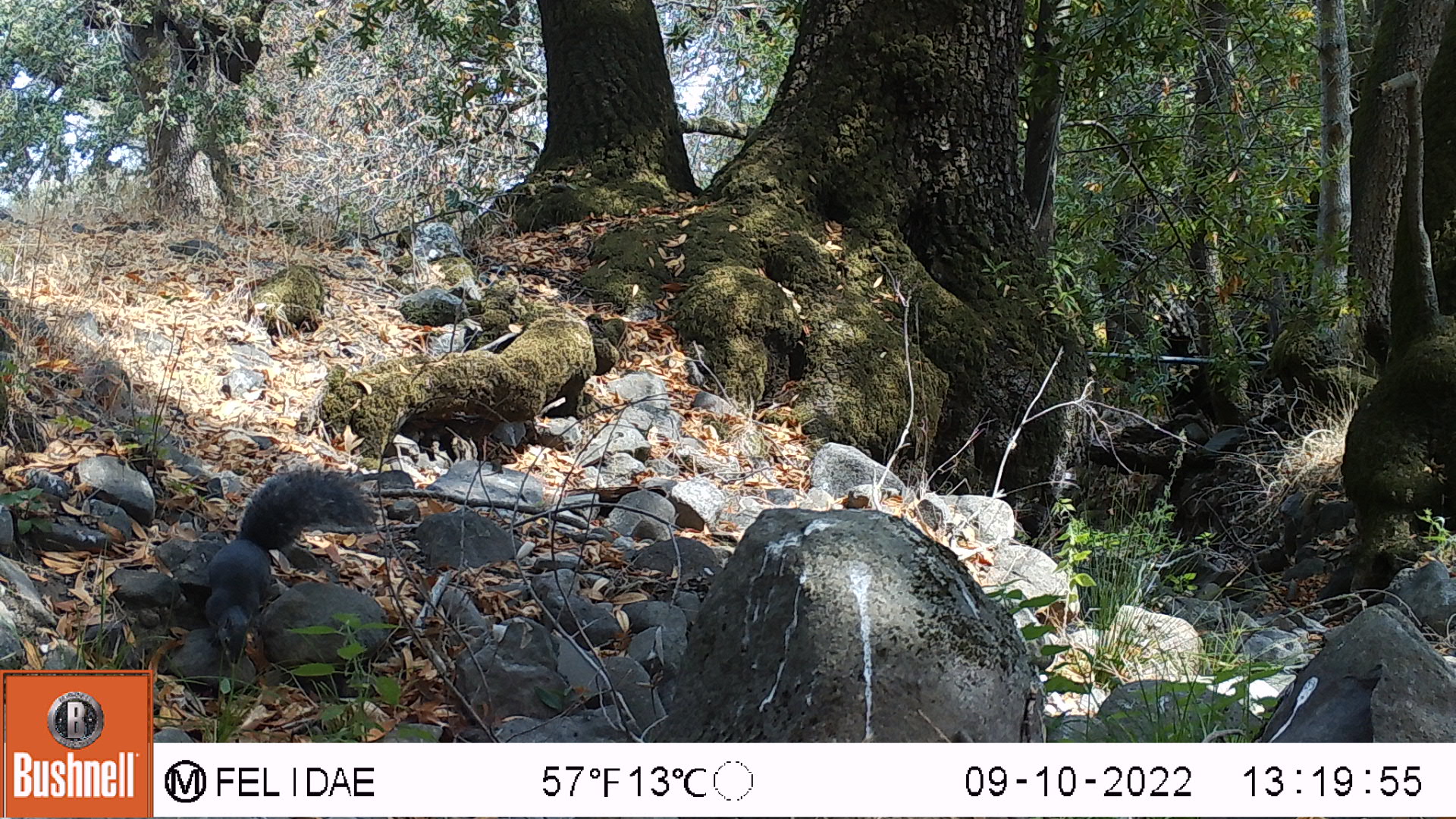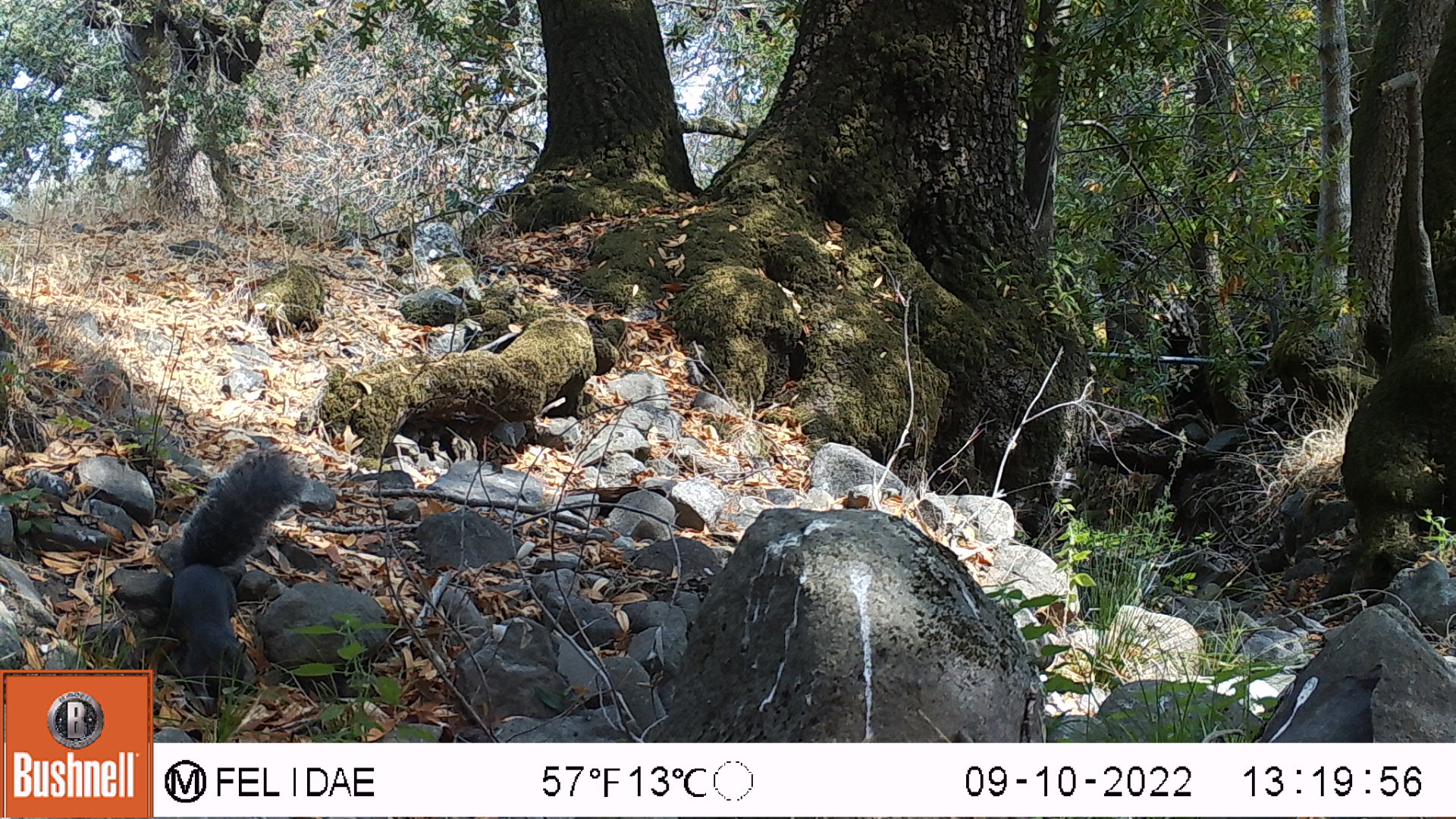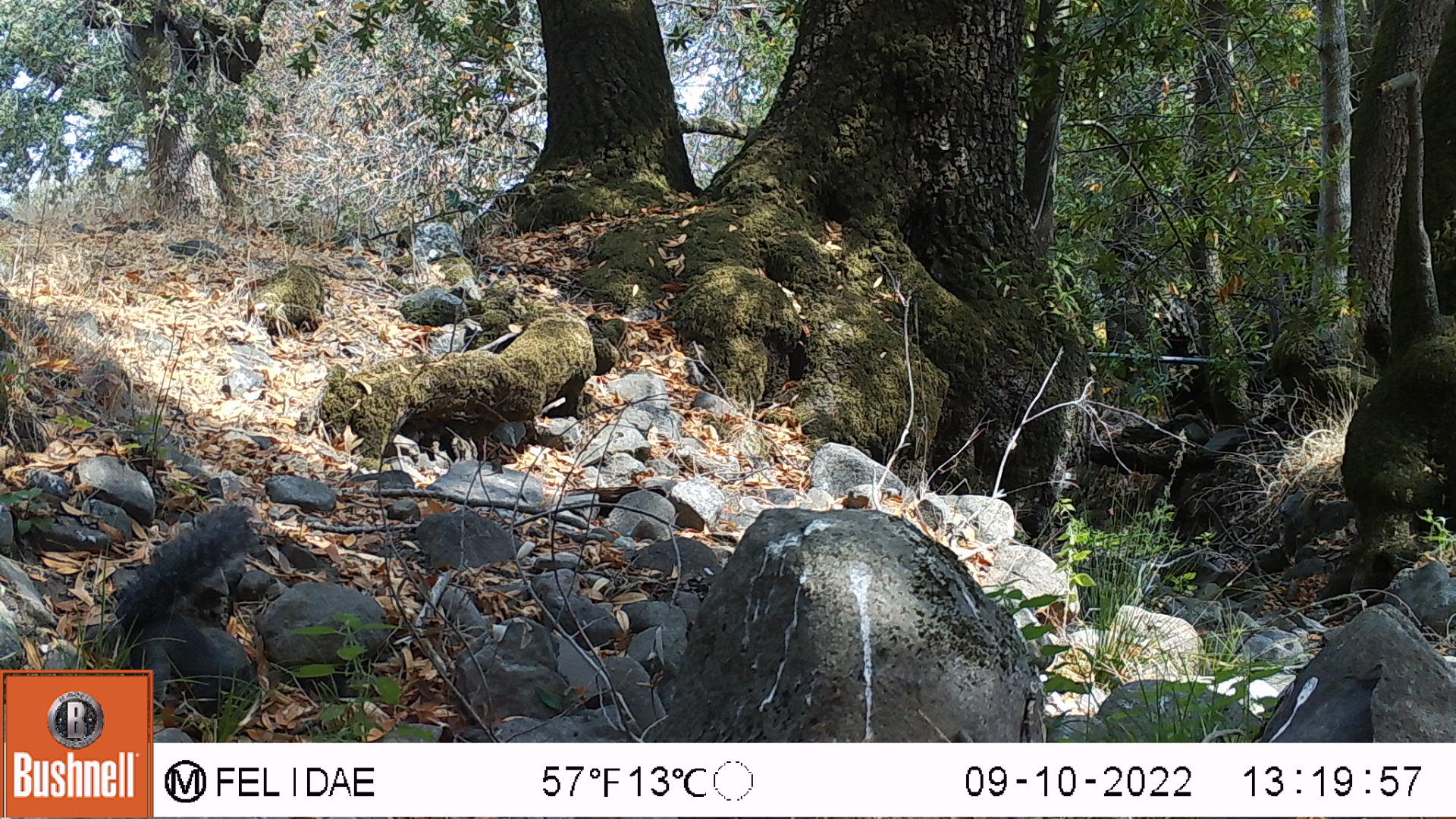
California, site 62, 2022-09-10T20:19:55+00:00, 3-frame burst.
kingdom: Animalia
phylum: Chordata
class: Mammalia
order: Rodentia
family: Sciuridae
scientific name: Sciuridae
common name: squirrel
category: unknown squirrel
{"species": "unknown squirrel (squirrel) (Sciuridae)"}